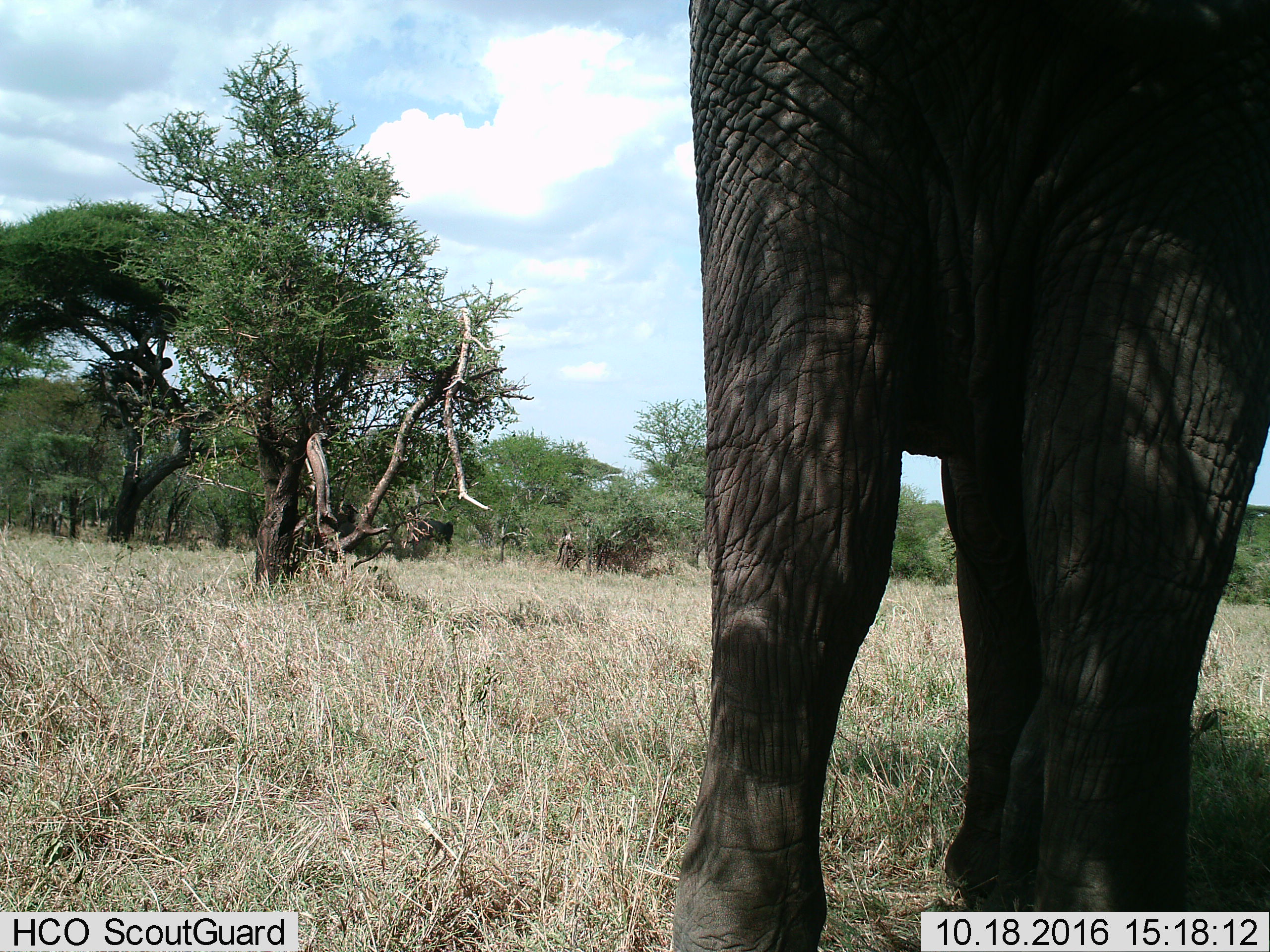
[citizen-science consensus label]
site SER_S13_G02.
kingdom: Animalia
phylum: Chordata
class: Mammalia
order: Proboscidea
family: Elephantidae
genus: Loxodonta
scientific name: Loxodonta africana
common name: african bush elephant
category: elephant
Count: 1.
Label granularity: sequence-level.